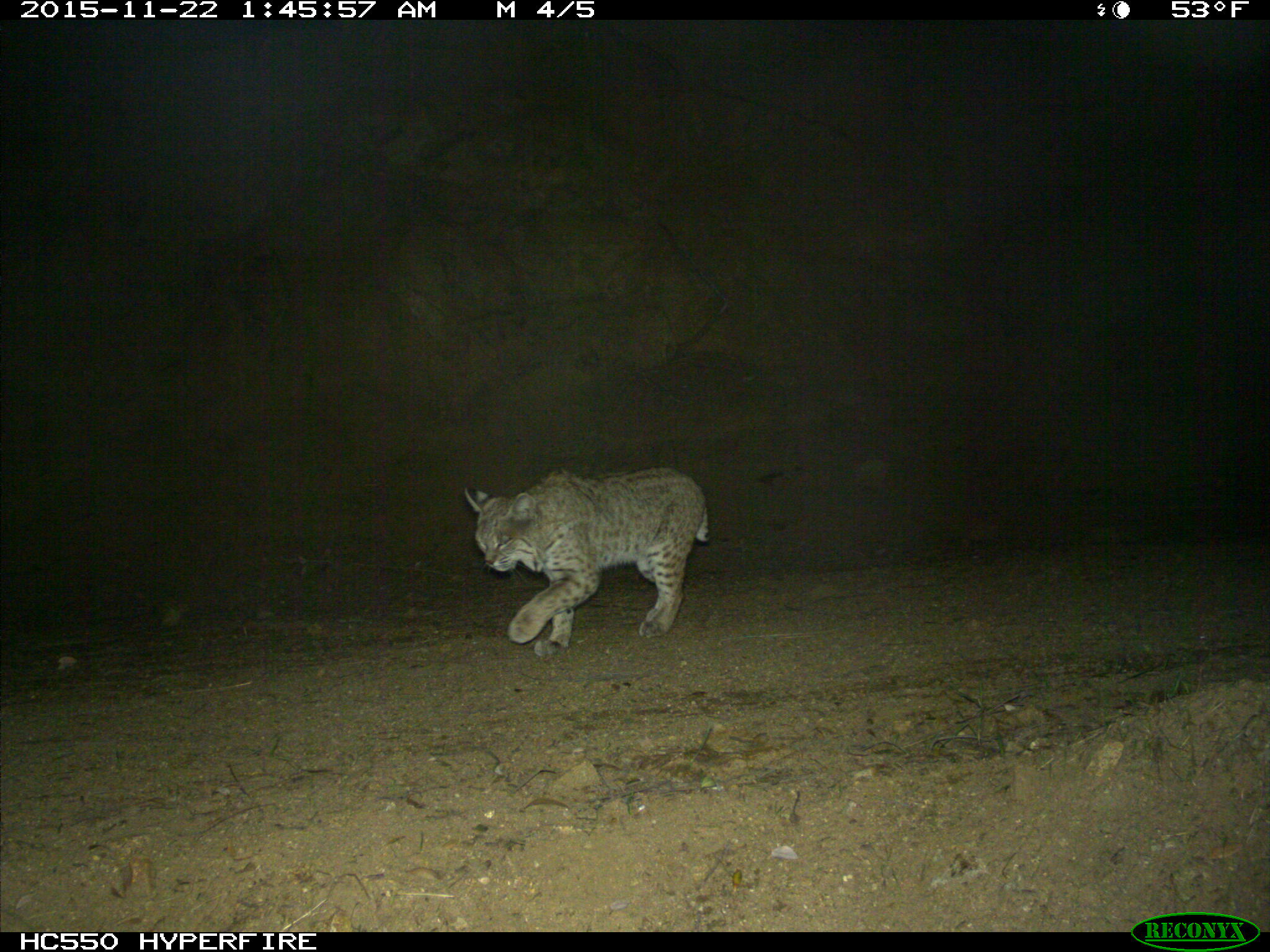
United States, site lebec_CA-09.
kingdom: Animalia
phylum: Chordata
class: Mammalia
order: Carnivora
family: Felidae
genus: Lynx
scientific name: Lynx rufus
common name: bobcat